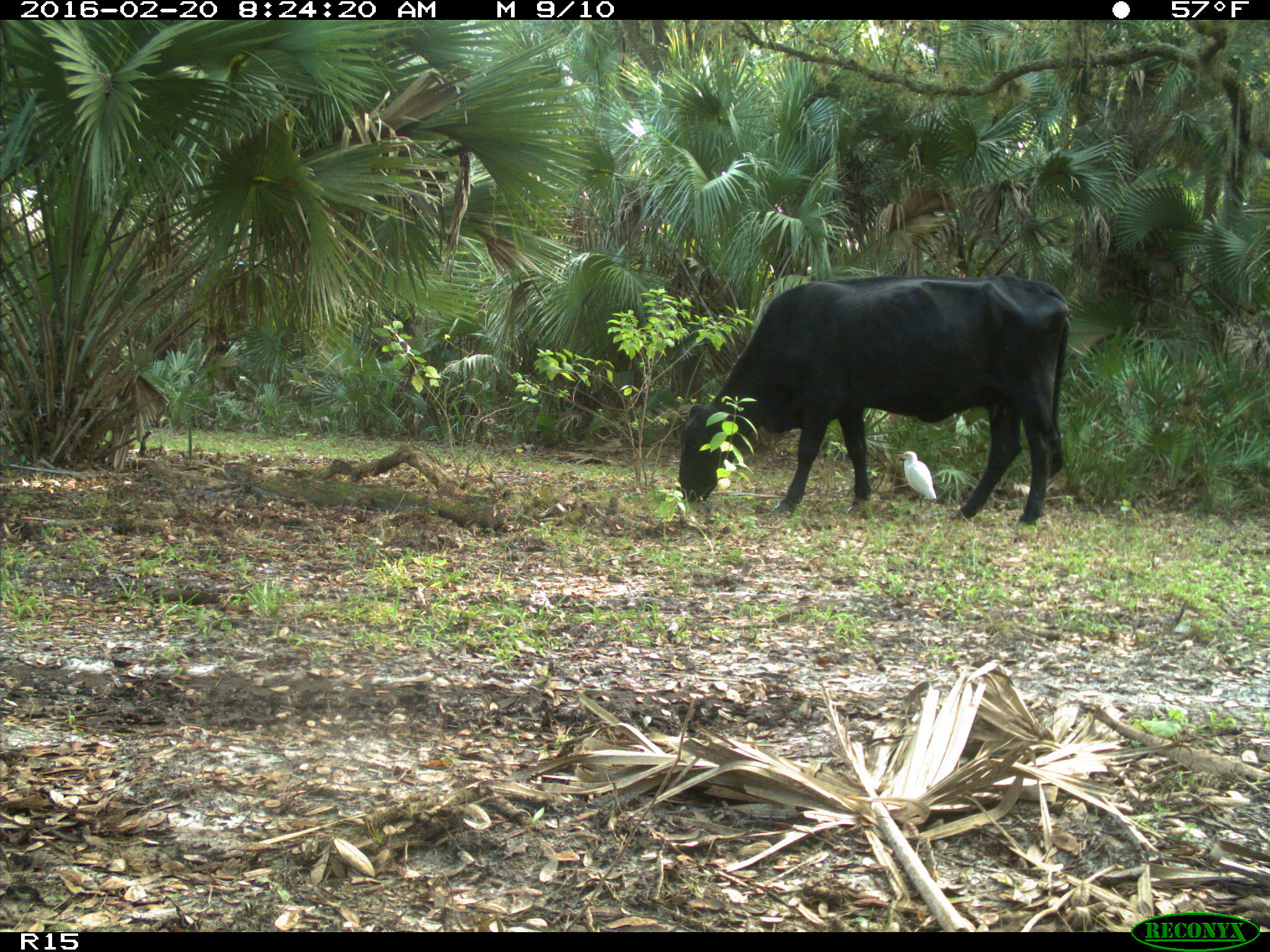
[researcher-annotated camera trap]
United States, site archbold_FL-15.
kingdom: Animalia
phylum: Chordata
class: Mammalia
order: Artiodactyla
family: Bovidae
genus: Bos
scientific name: Bos taurus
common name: domestic cow